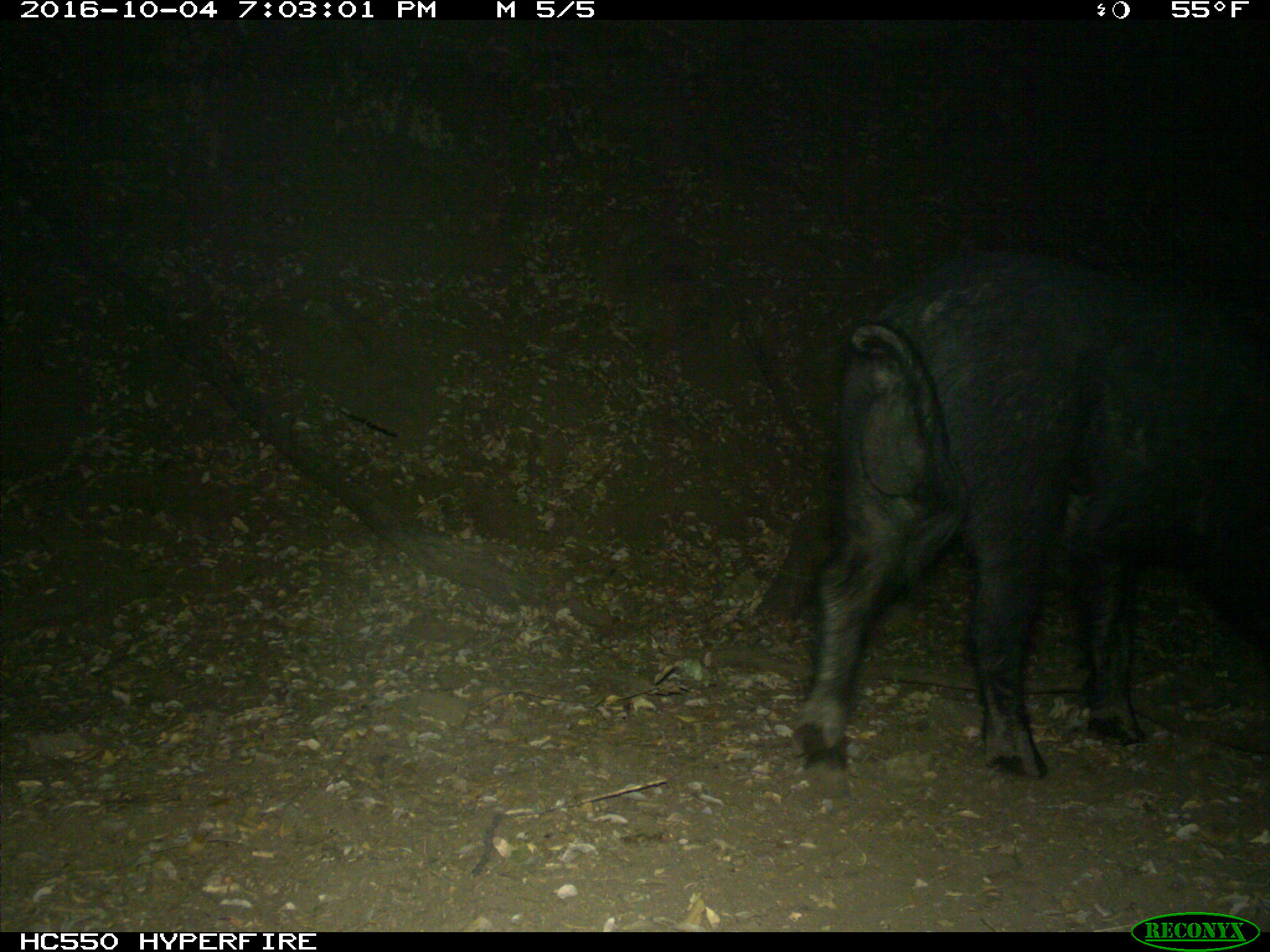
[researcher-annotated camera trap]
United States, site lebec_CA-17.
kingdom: Animalia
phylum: Chordata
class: Mammalia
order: Artiodactyla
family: Suidae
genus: Sus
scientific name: Sus scrofa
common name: wild boar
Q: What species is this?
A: Sus scrofa (wild boar).